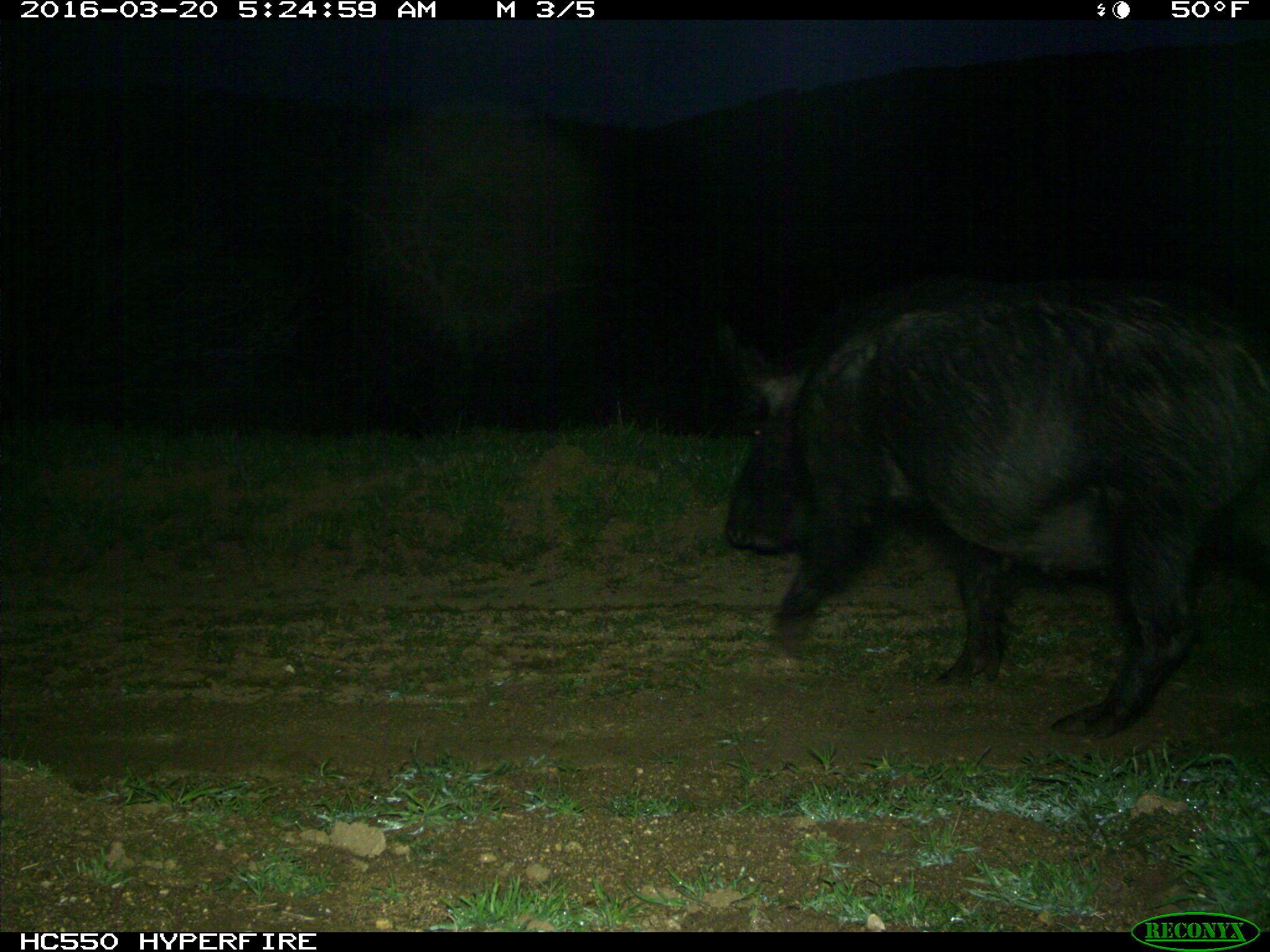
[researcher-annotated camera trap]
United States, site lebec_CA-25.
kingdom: Animalia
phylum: Chordata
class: Mammalia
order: Artiodactyla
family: Suidae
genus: Sus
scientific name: Sus scrofa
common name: wild boar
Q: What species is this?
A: Sus scrofa (wild boar).